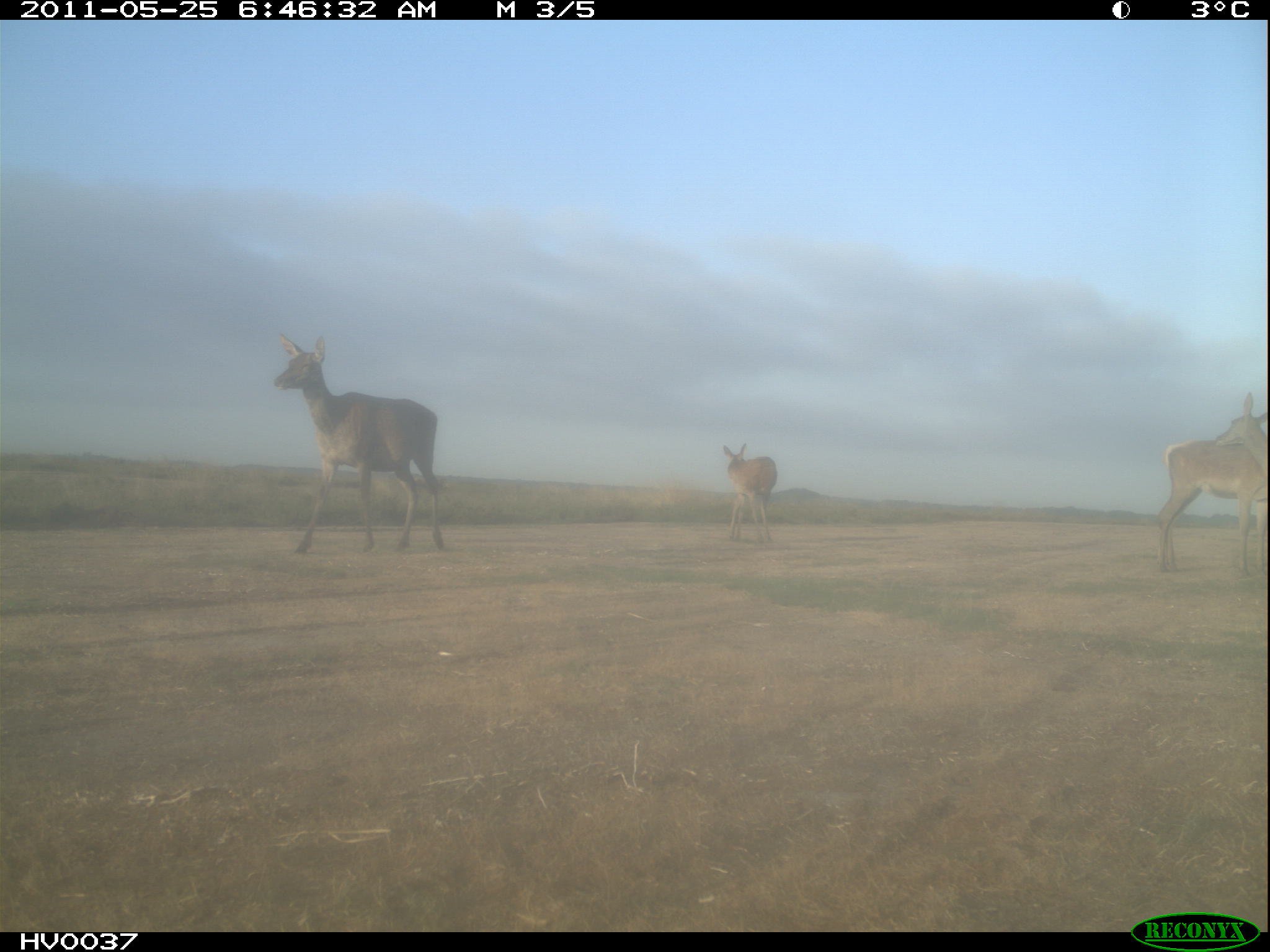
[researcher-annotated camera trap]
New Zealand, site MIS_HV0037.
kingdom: Animalia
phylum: Chordata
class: Mammalia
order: Artiodactyla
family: Cervidae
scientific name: Cervidae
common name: deer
Deer (Cervidae).